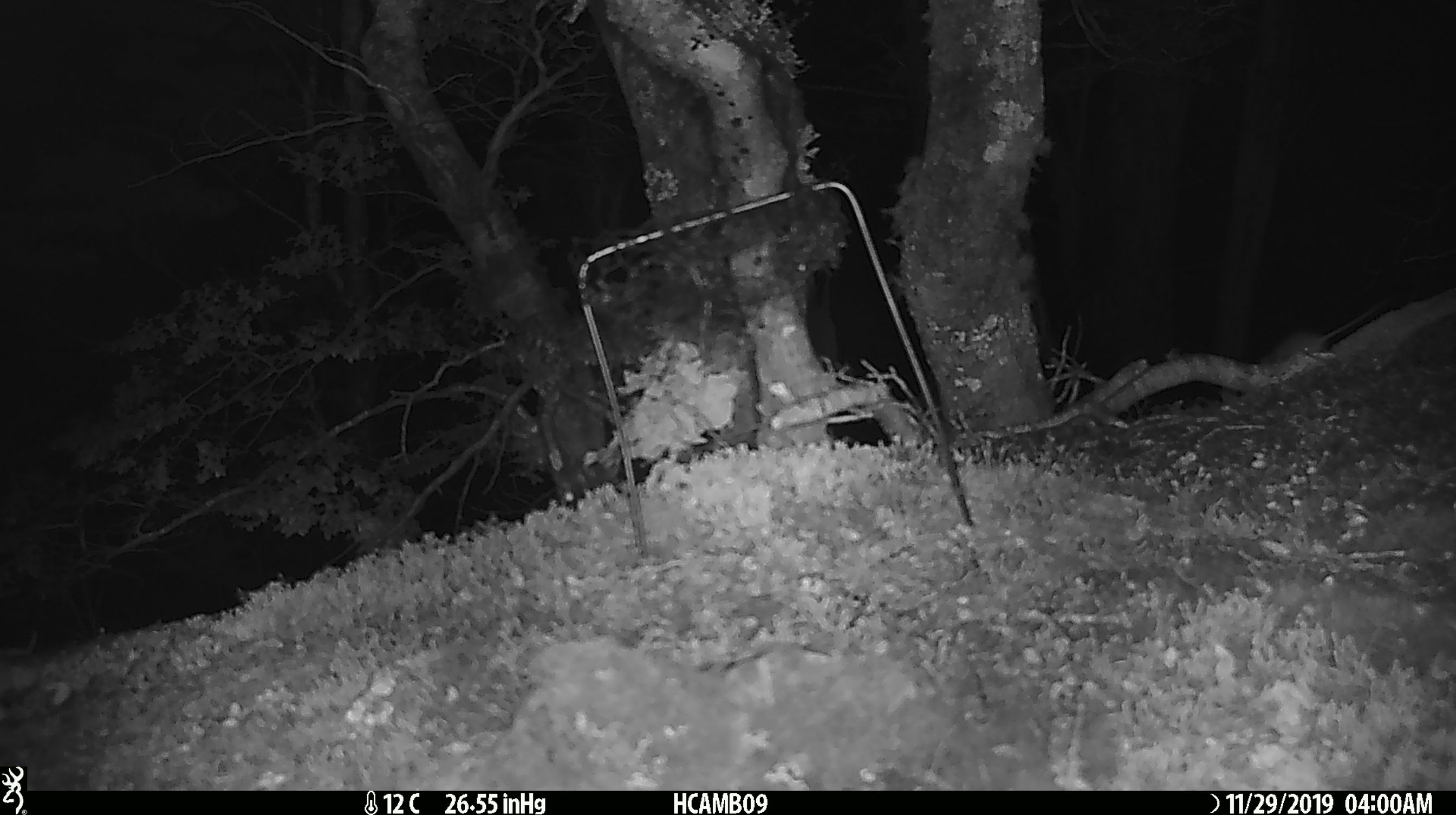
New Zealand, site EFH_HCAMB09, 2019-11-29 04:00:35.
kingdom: Animalia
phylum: Chordata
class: Mammalia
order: Rodentia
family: Muridae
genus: Mus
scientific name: Mus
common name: mouse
Mouse (Mus).